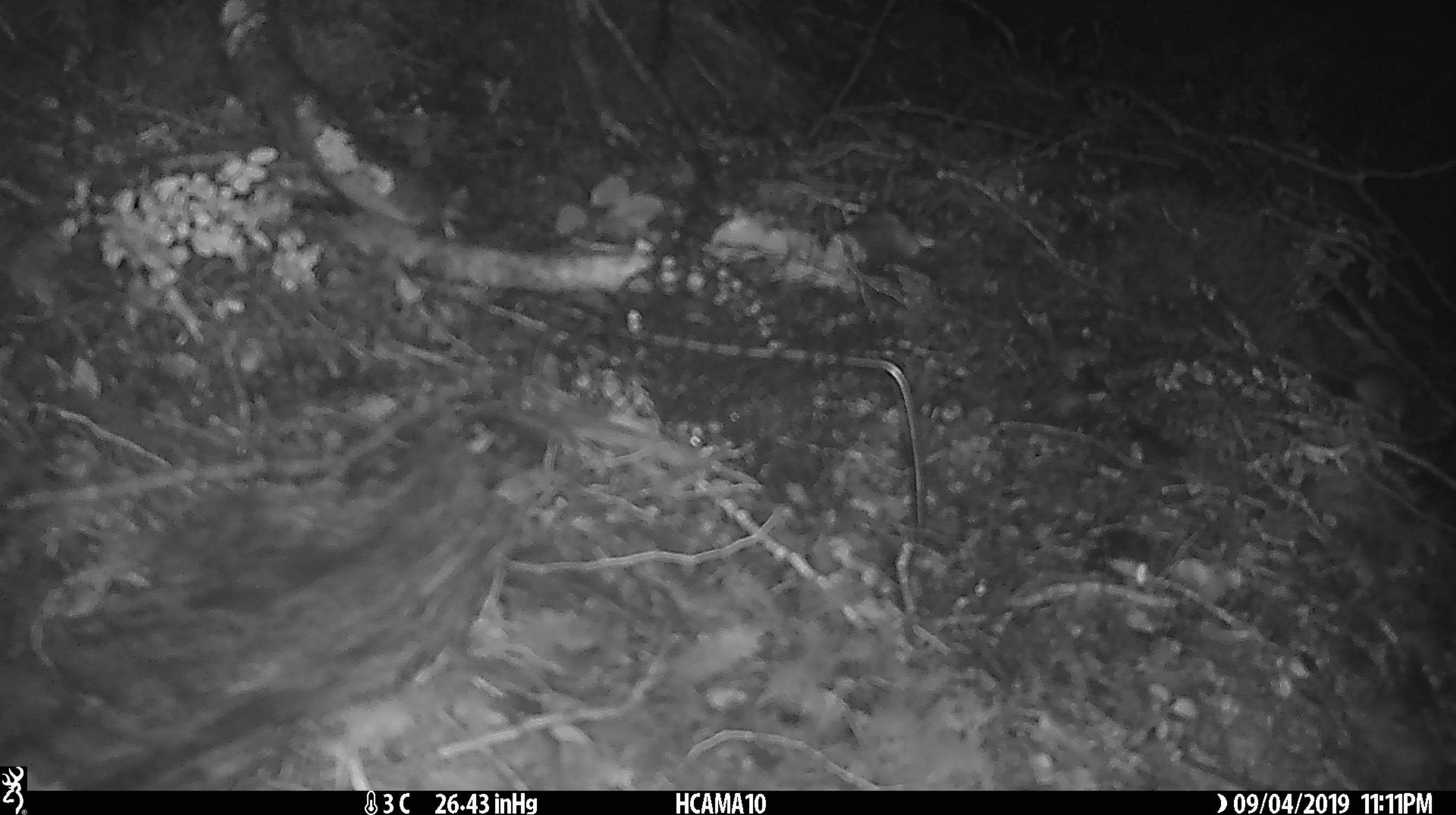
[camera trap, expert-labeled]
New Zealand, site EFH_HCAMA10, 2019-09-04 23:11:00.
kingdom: Animalia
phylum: Chordata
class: Mammalia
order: Rodentia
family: Muridae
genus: Mus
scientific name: Mus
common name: mouse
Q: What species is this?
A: Mouse (Mus).